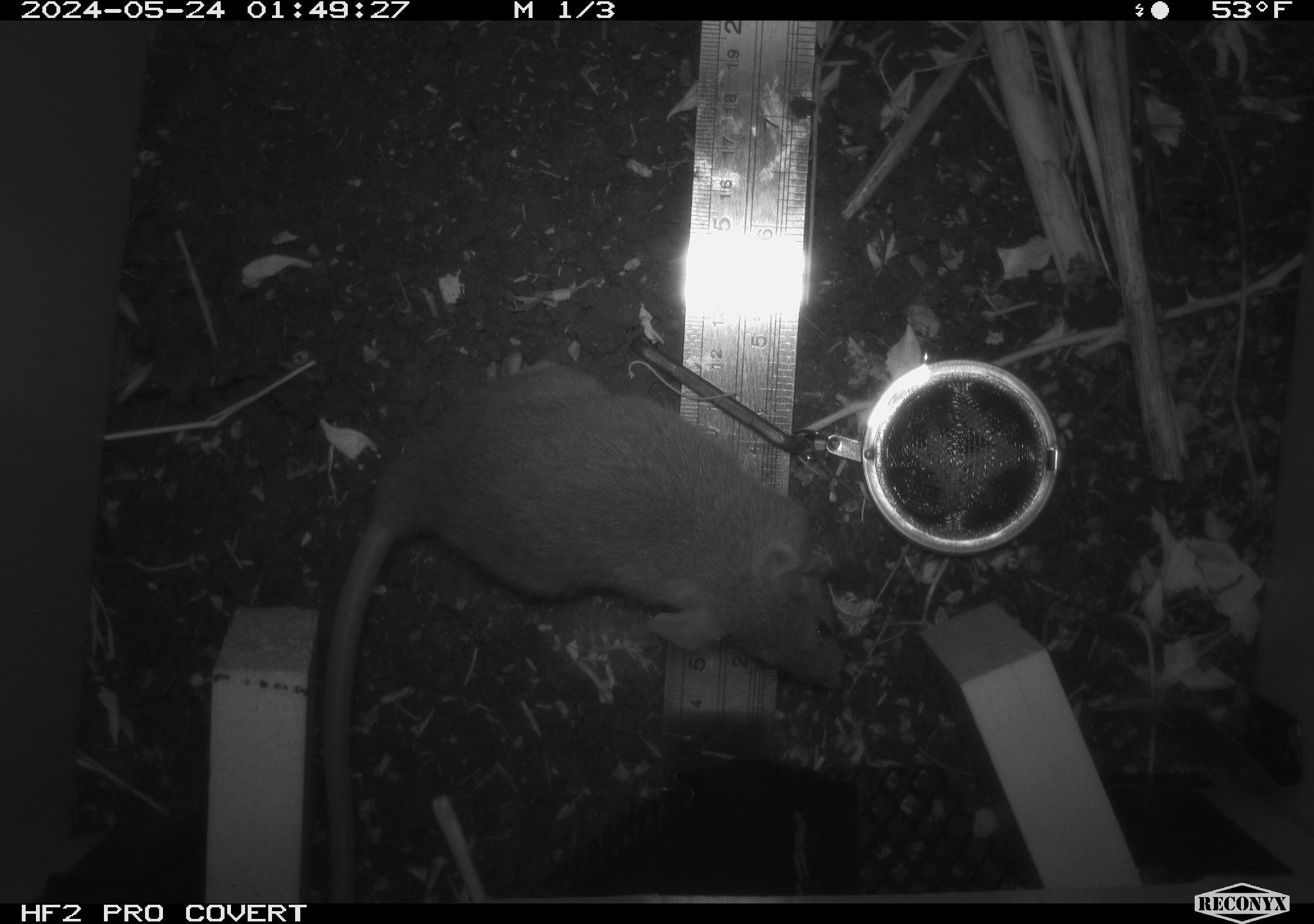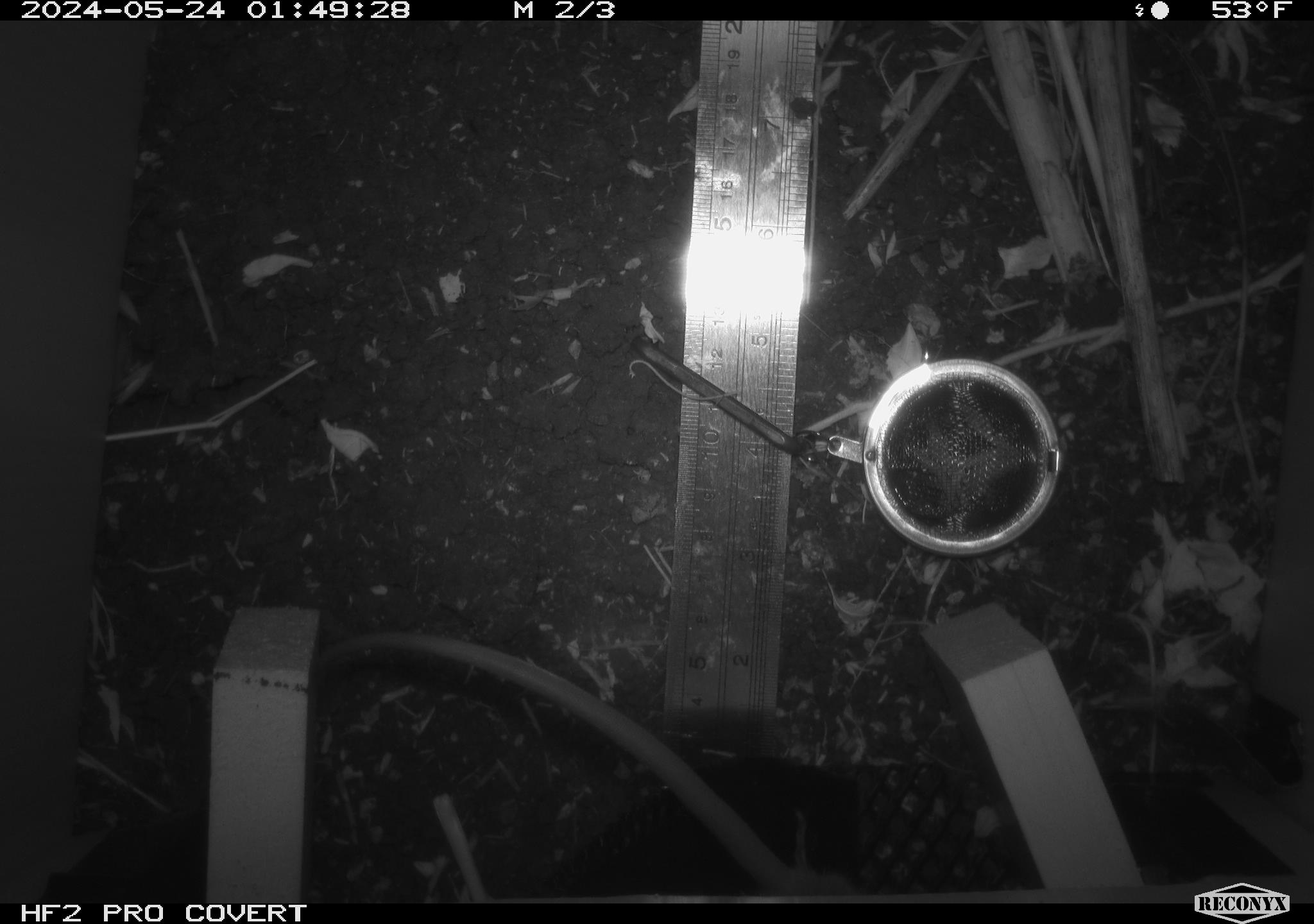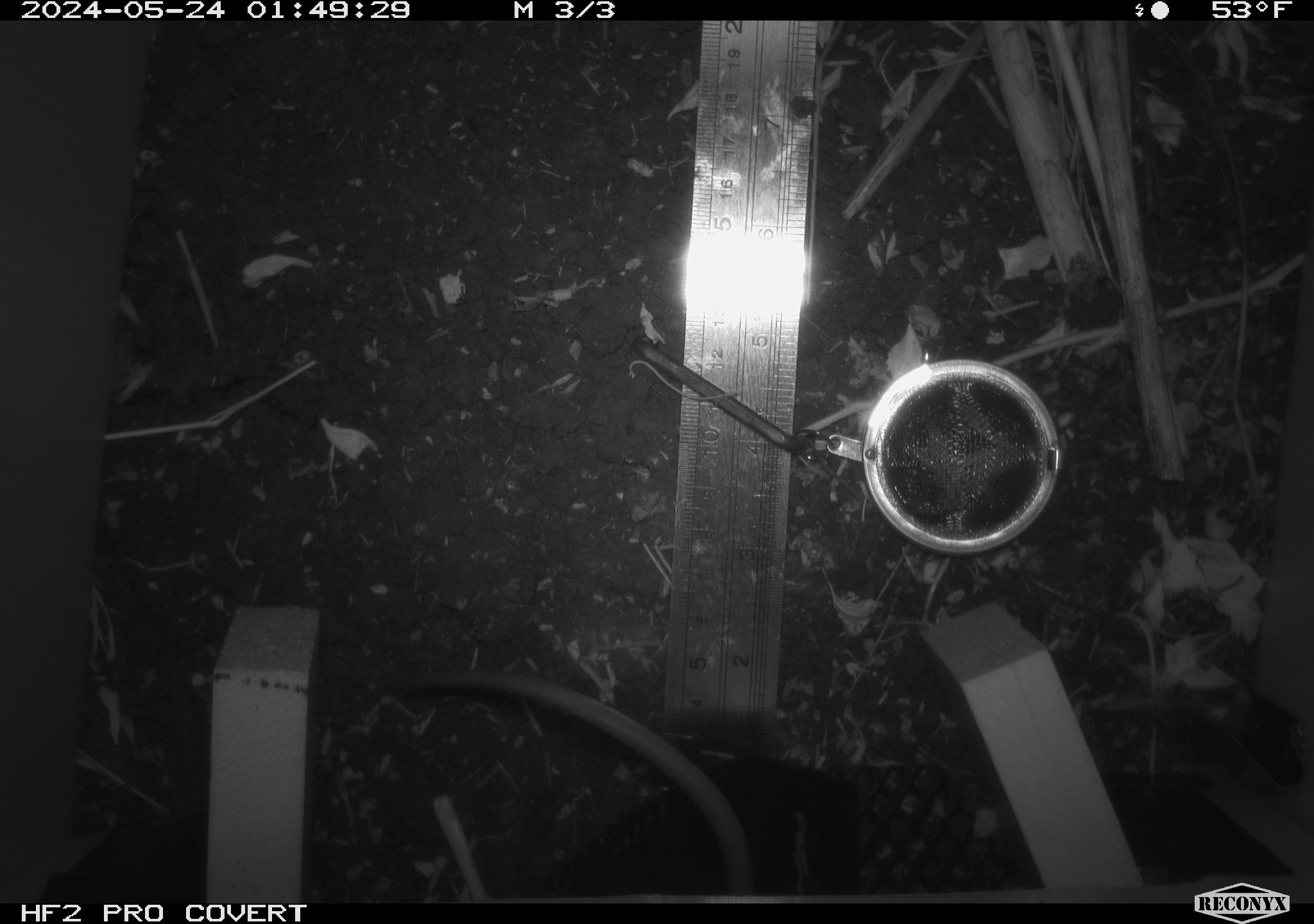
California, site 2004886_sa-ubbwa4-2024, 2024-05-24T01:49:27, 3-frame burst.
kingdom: Animalia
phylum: Chordata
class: Mammalia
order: Rodentia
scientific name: Rodentia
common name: woodrat or rat or mouse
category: woodrat or rat or mouse species